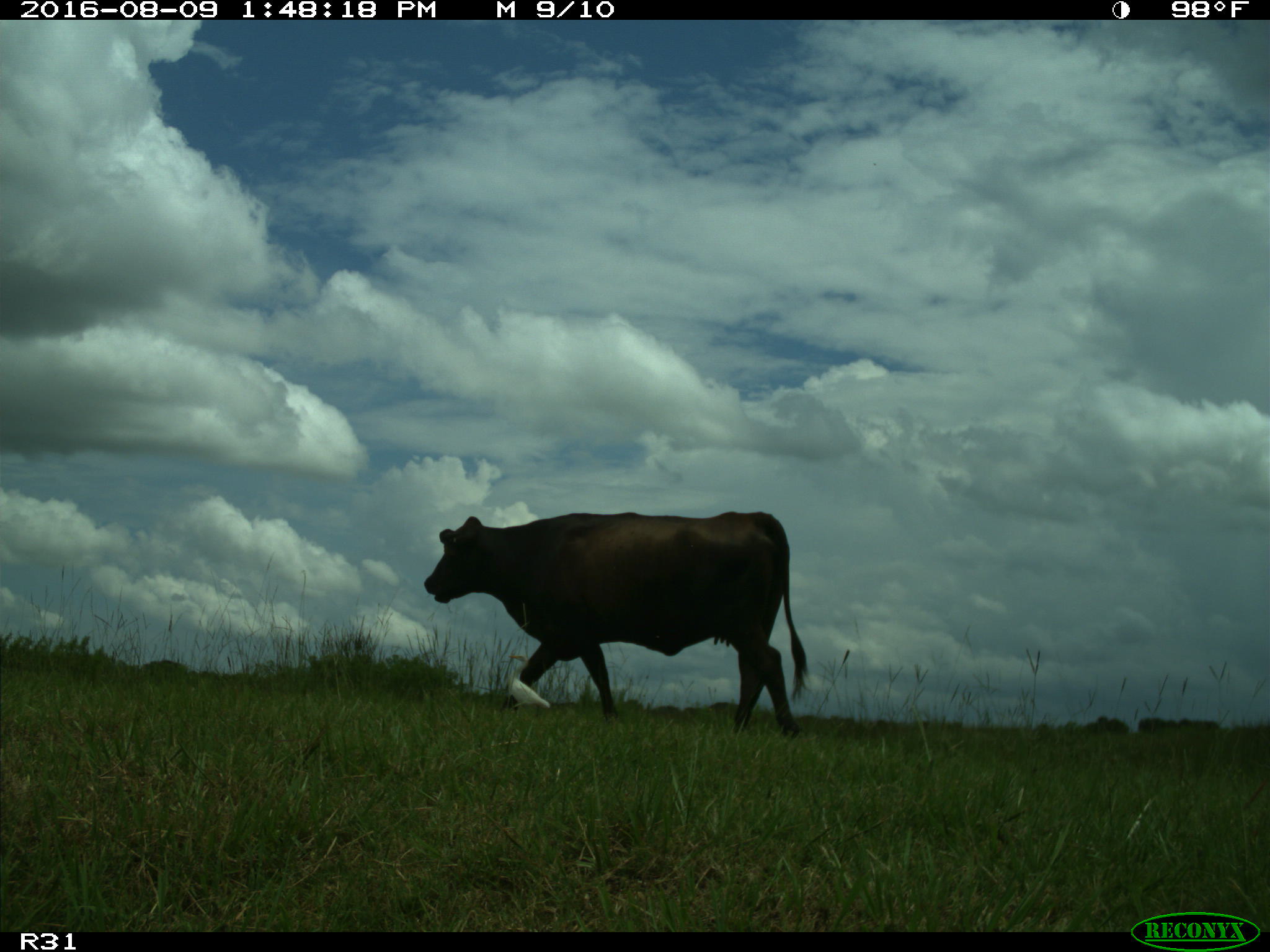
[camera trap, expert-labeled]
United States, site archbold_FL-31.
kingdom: Animalia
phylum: Chordata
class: Mammalia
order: Artiodactyla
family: Bovidae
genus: Bos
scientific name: Bos taurus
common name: domestic cow